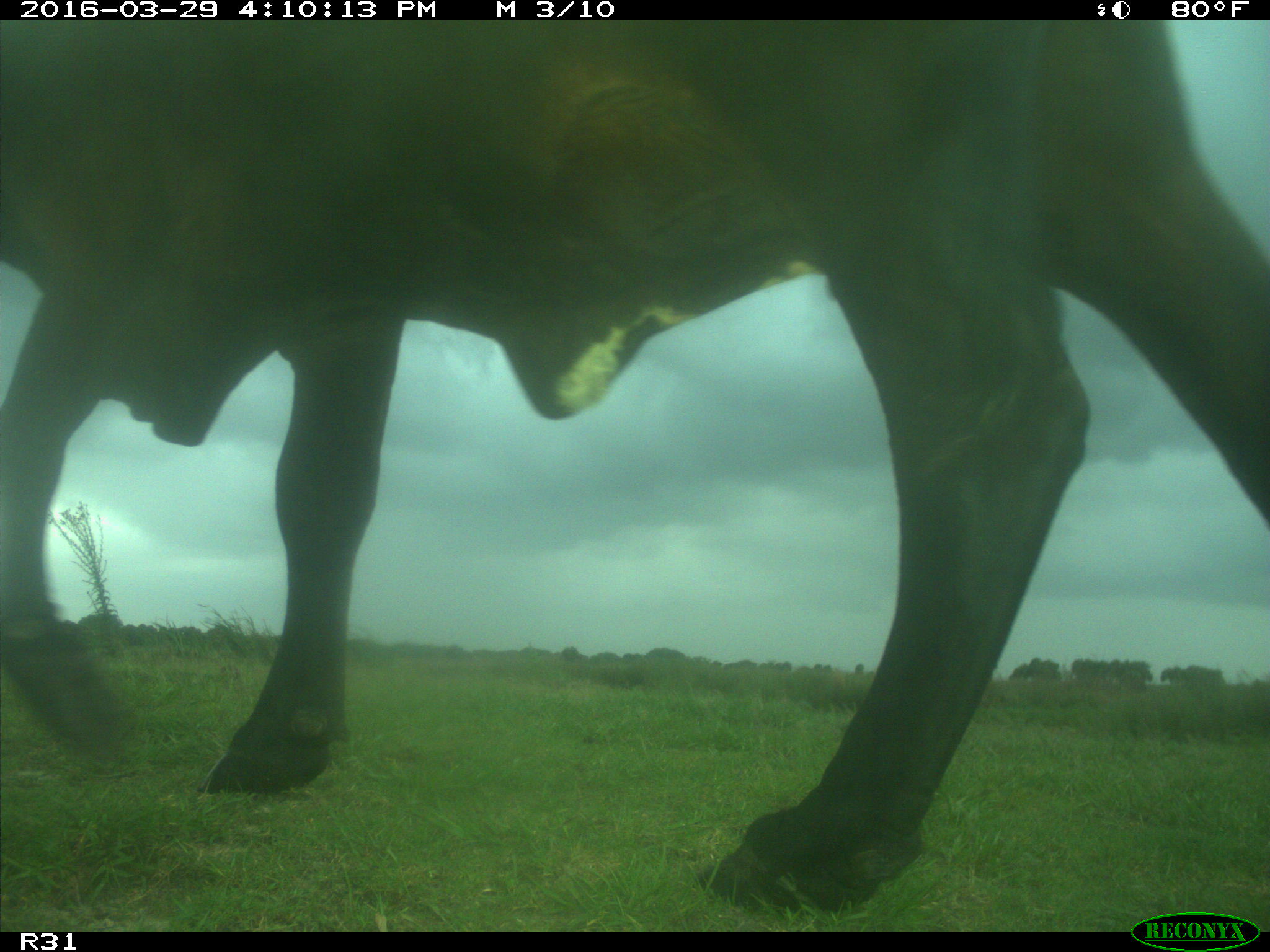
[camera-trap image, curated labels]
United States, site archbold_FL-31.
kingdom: Animalia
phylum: Chordata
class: Mammalia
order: Artiodactyla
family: Bovidae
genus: Bos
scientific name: Bos taurus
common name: domestic cow